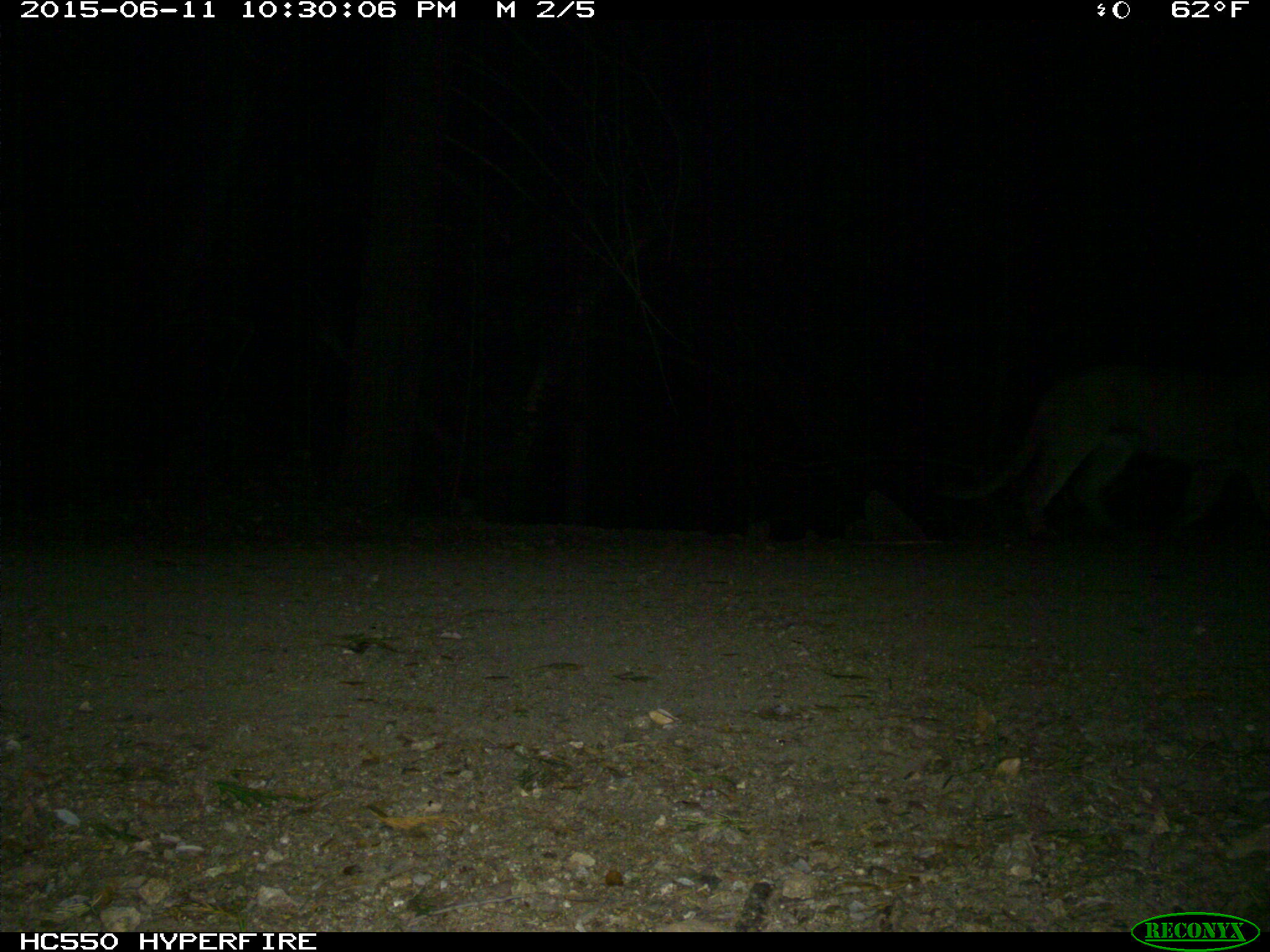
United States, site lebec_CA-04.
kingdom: Animalia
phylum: Chordata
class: Mammalia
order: Carnivora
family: Felidae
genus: Puma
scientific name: Puma concolor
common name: mountain lion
Puma concolor (mountain lion).